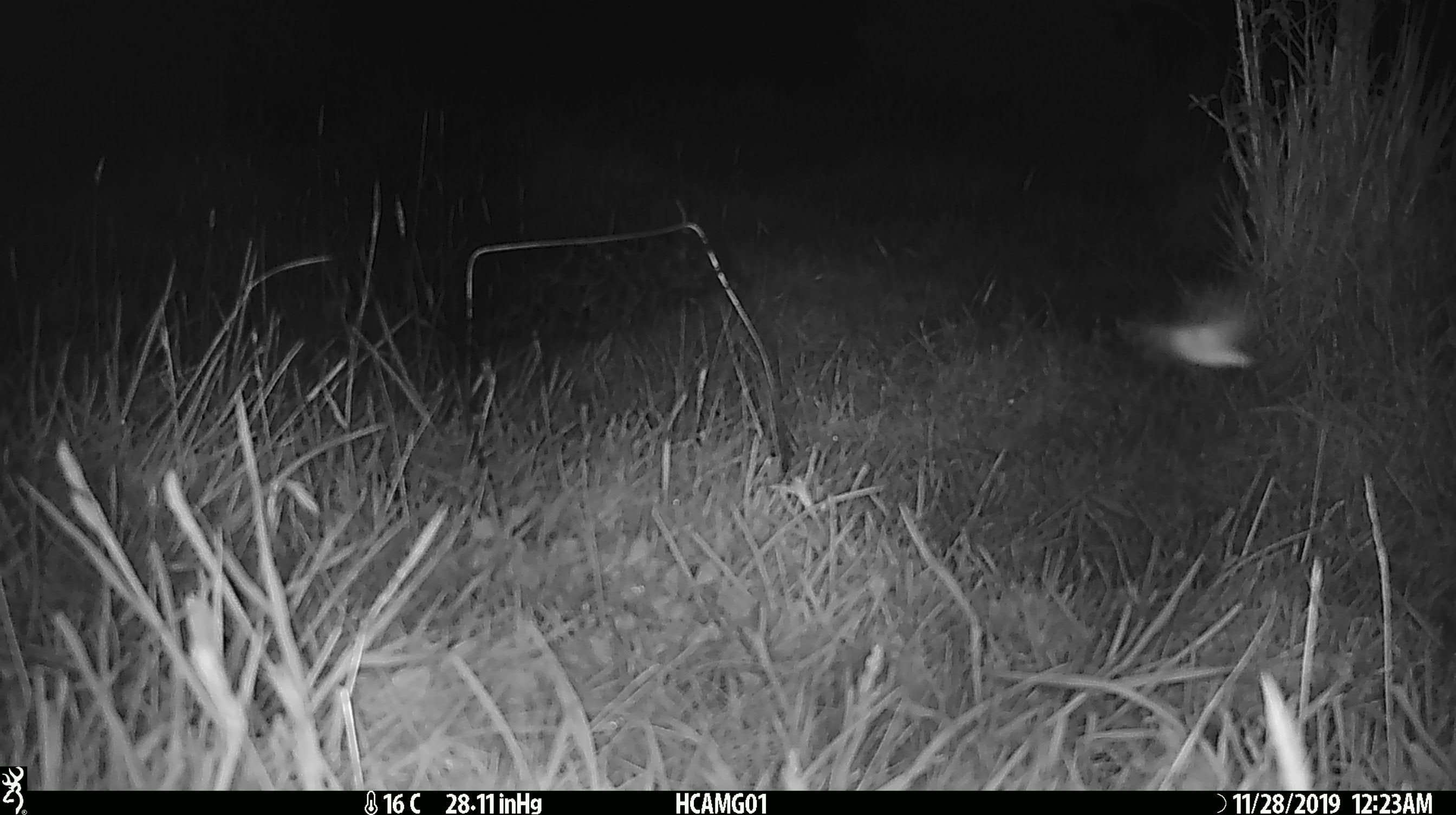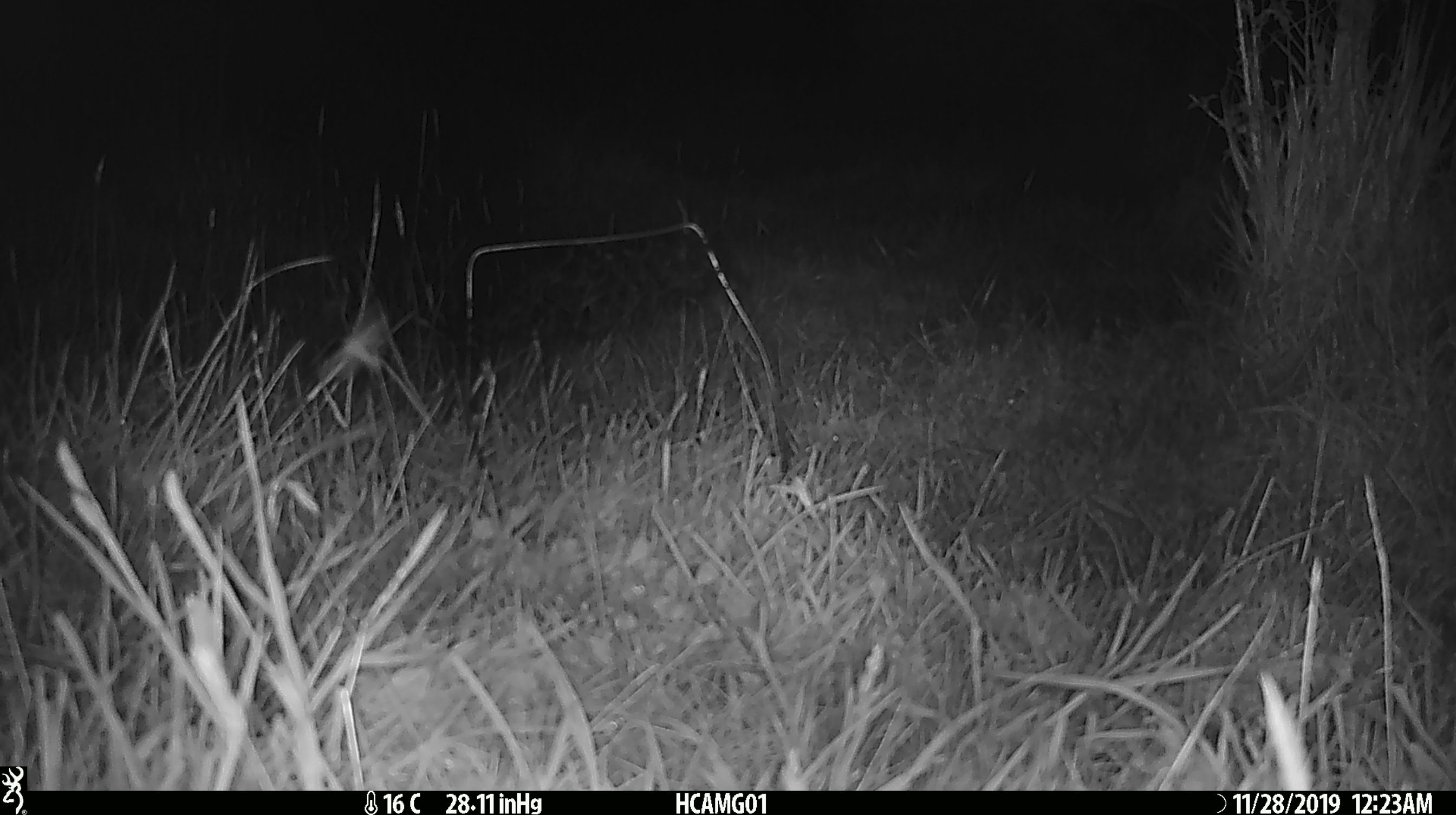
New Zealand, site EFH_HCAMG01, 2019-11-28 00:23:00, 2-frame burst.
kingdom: Animalia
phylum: Arthropoda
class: Insecta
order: Lepidoptera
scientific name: Lepidoptera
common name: moth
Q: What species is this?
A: Moth (Lepidoptera).